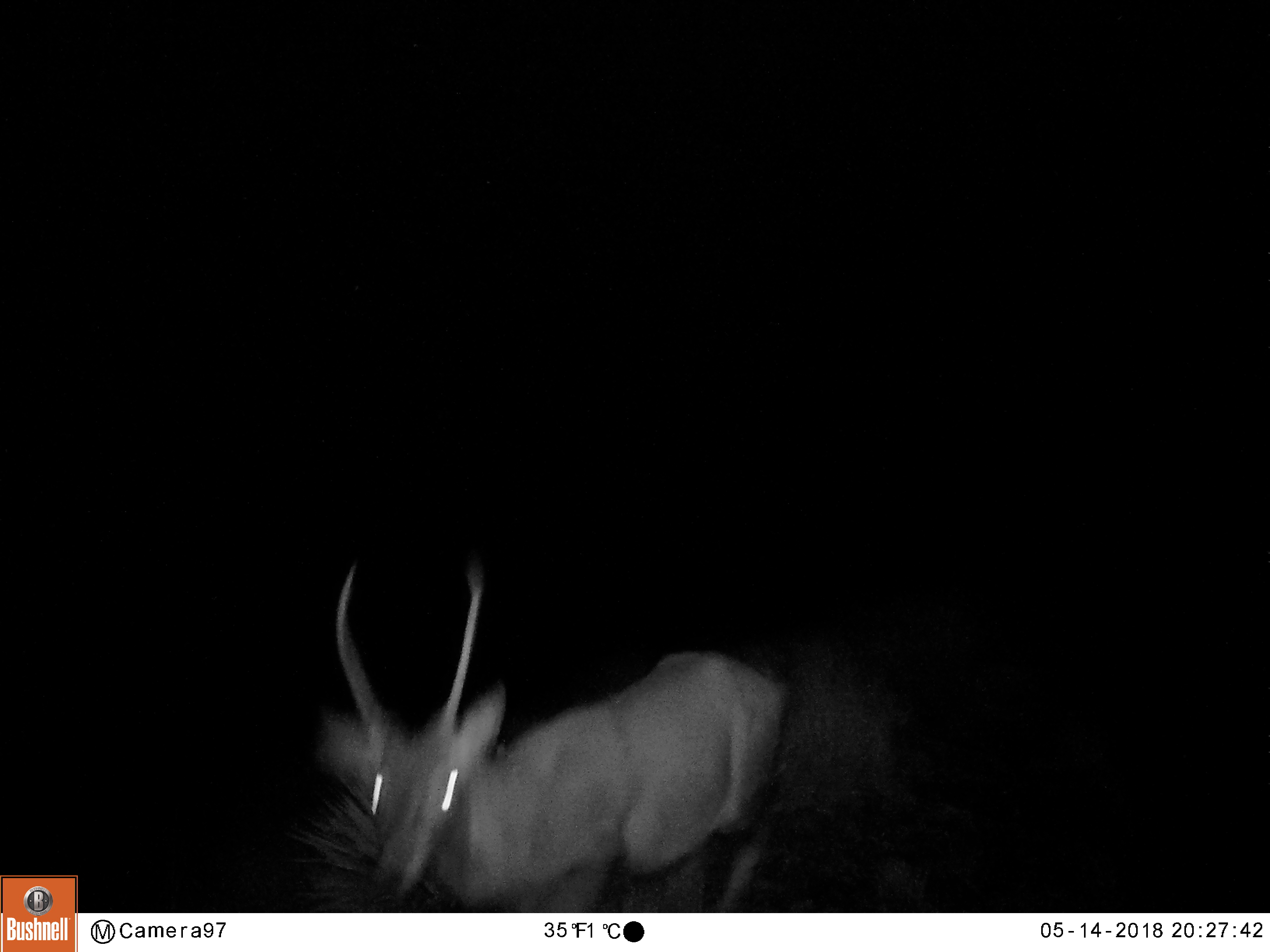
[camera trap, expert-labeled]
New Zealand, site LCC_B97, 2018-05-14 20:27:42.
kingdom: Animalia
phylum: Chordata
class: Mammalia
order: Artiodactyla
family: Cervidae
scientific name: Cervidae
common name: deer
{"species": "deer (Cervidae)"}